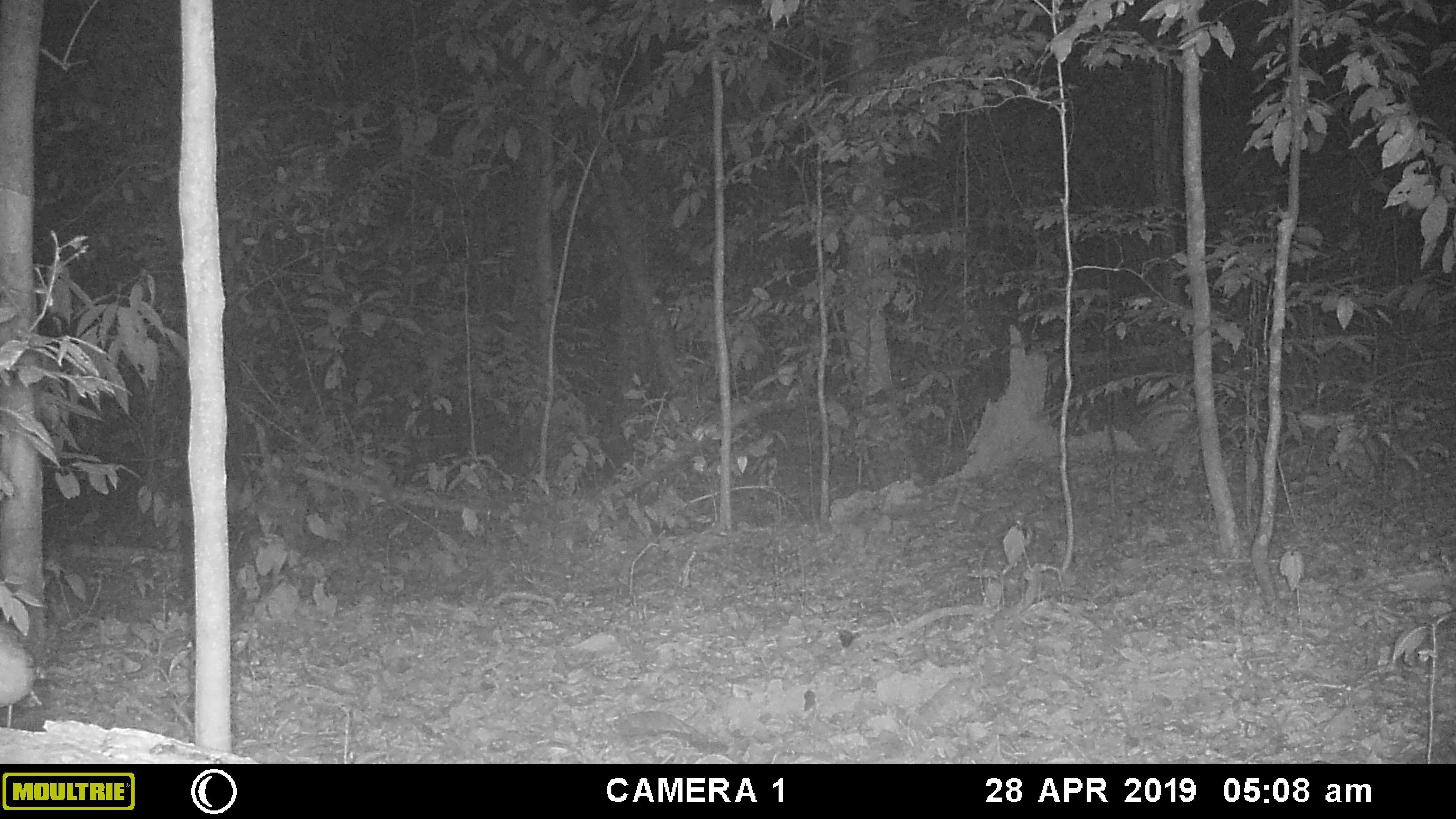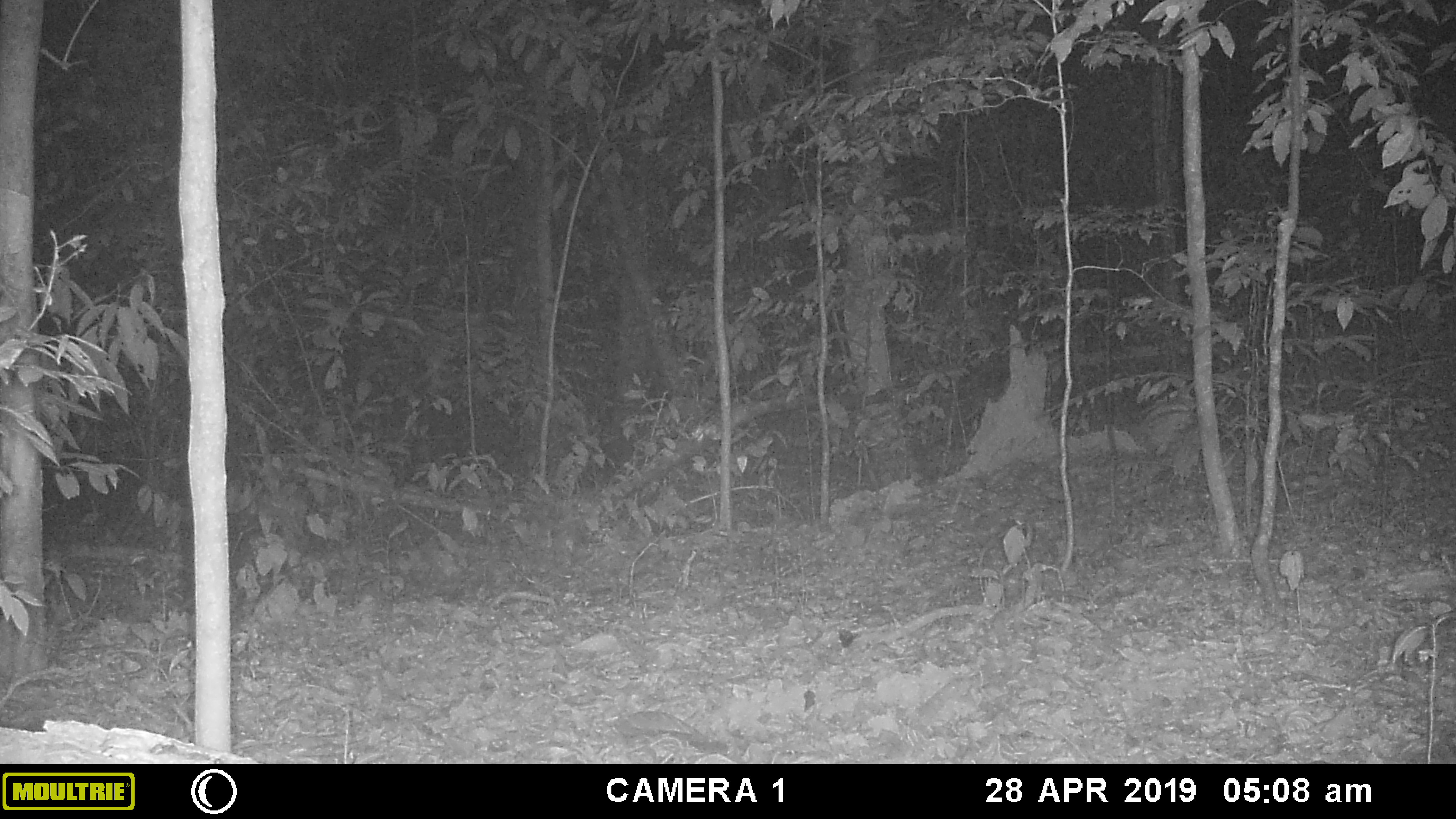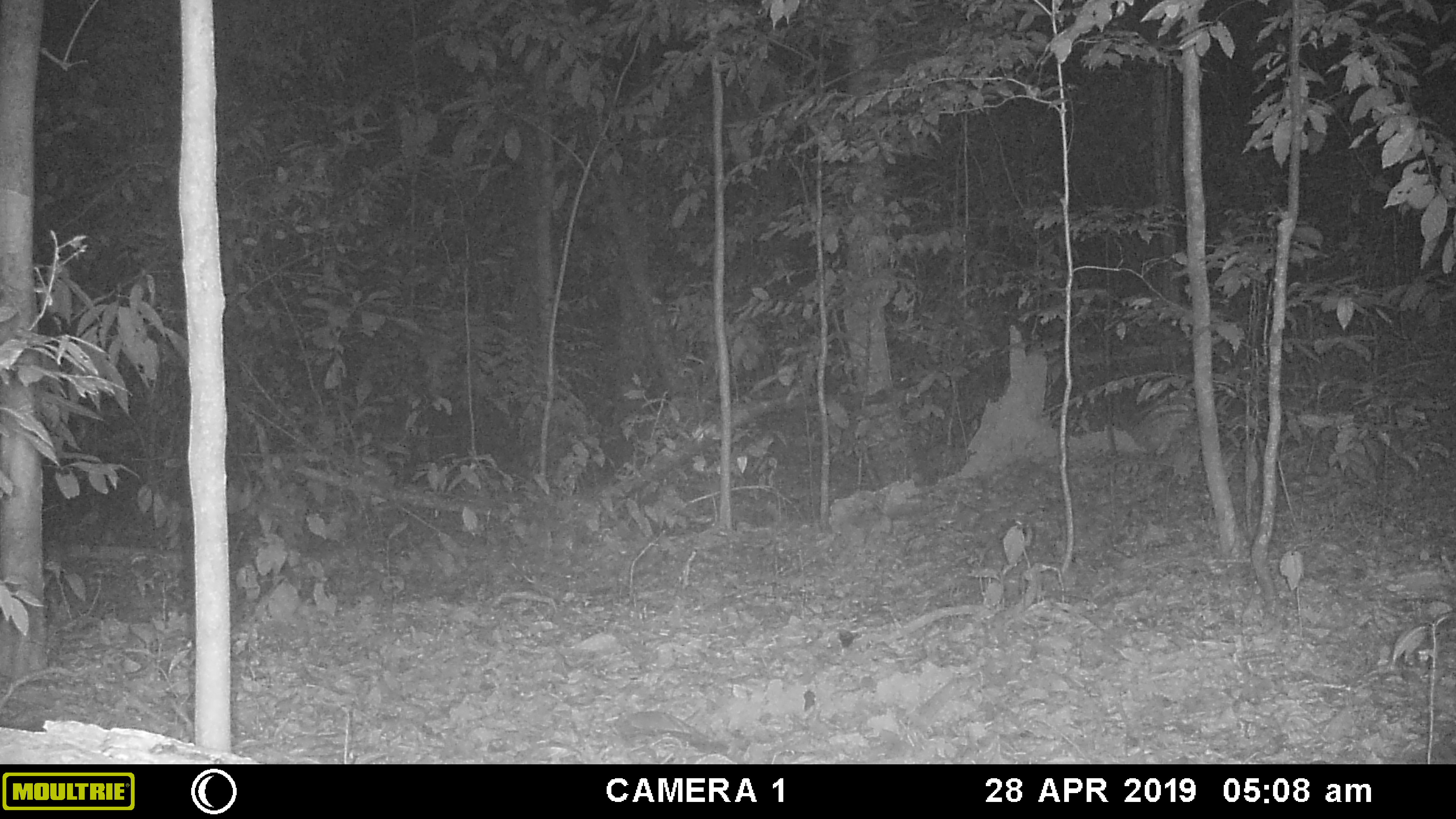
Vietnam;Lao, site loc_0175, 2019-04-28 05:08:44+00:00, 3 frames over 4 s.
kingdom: Animalia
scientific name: Animalia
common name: animal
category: unidentified animal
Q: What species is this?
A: Unidentified animal (animal) (Animalia).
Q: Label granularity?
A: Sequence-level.